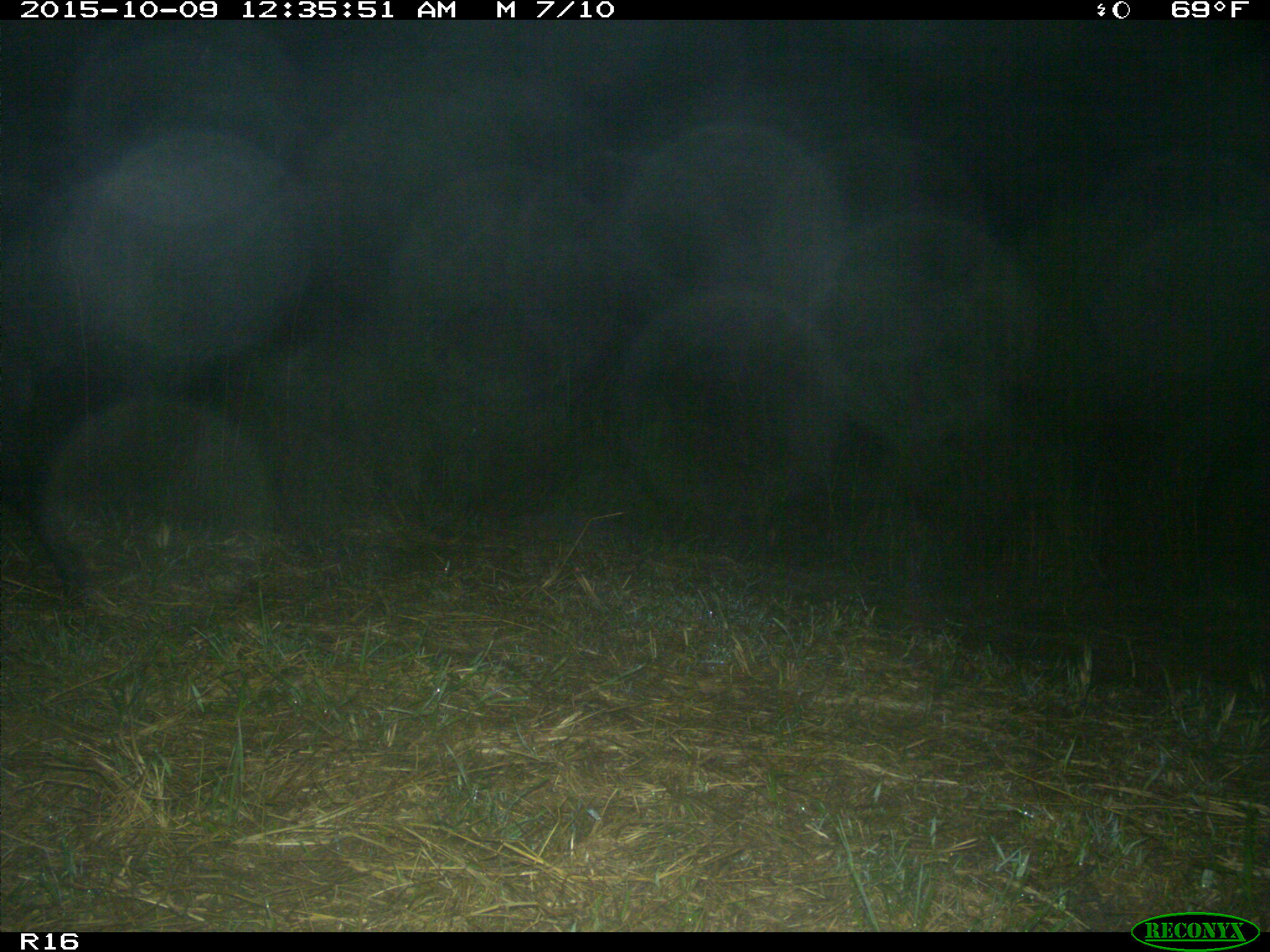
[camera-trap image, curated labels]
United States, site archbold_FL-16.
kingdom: Animalia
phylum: Chordata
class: Mammalia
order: Artiodactyla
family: Suidae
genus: Sus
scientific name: Sus scrofa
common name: wild boar